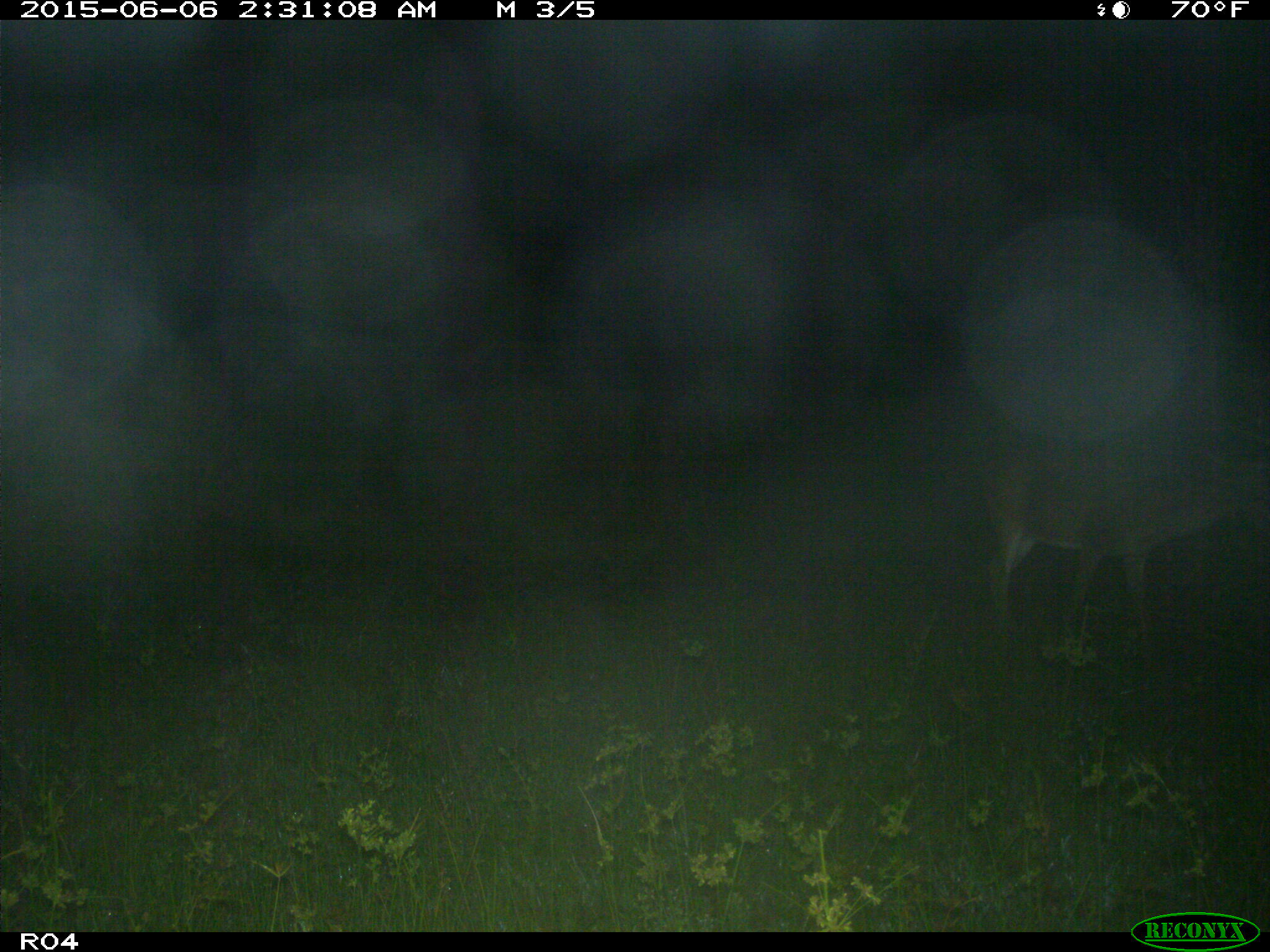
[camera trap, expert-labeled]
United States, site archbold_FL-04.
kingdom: Animalia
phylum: Chordata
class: Mammalia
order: Artiodactyla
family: Cervidae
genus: Odocoileus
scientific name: Odocoileus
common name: deer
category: unidentified deer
Unidentified deer (deer) (Odocoileus).